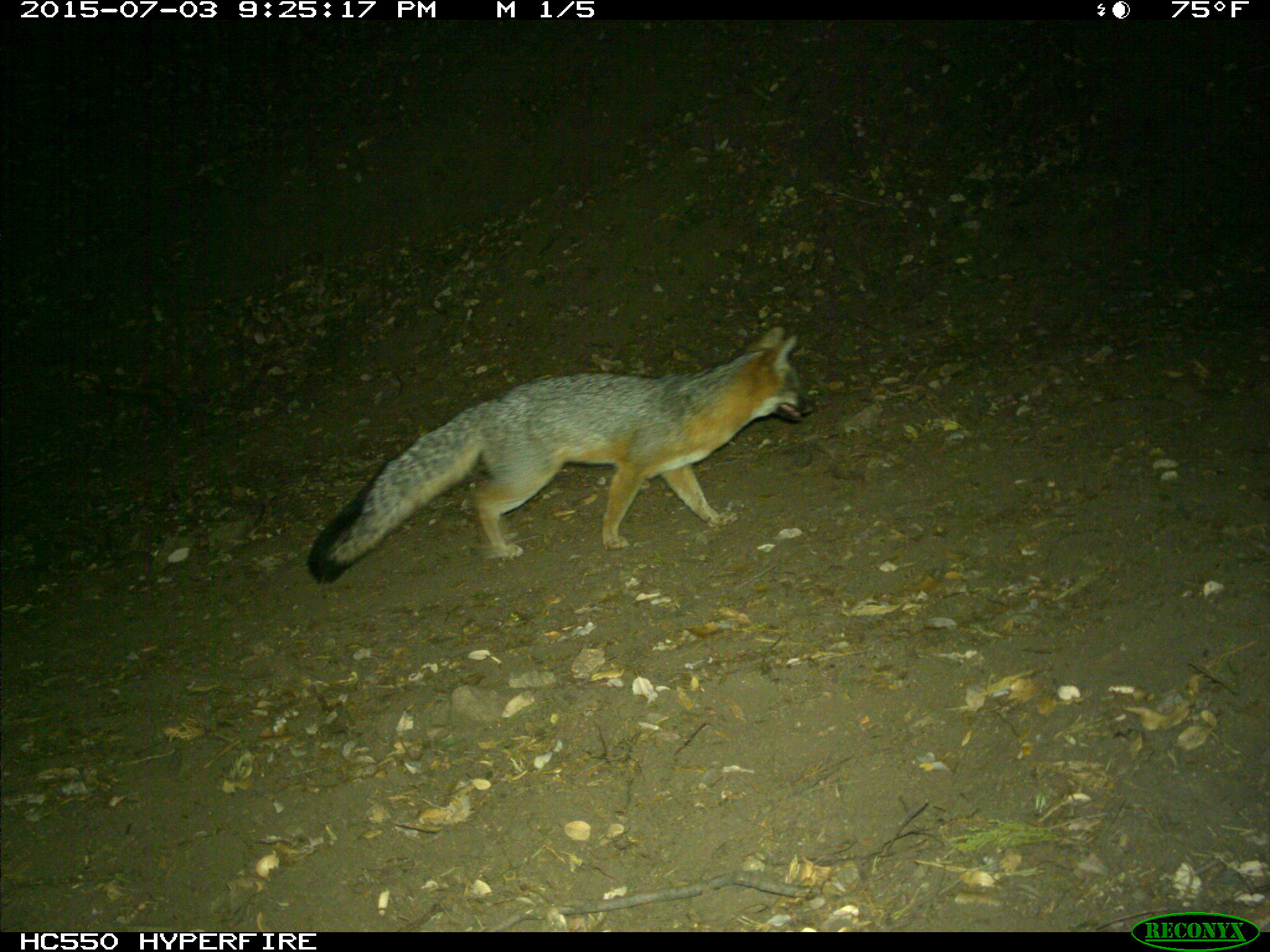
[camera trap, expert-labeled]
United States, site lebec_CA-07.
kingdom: Animalia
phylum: Chordata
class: Mammalia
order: Carnivora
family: Canidae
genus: Urocyon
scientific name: Urocyon cinereoargenteus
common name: gray fox